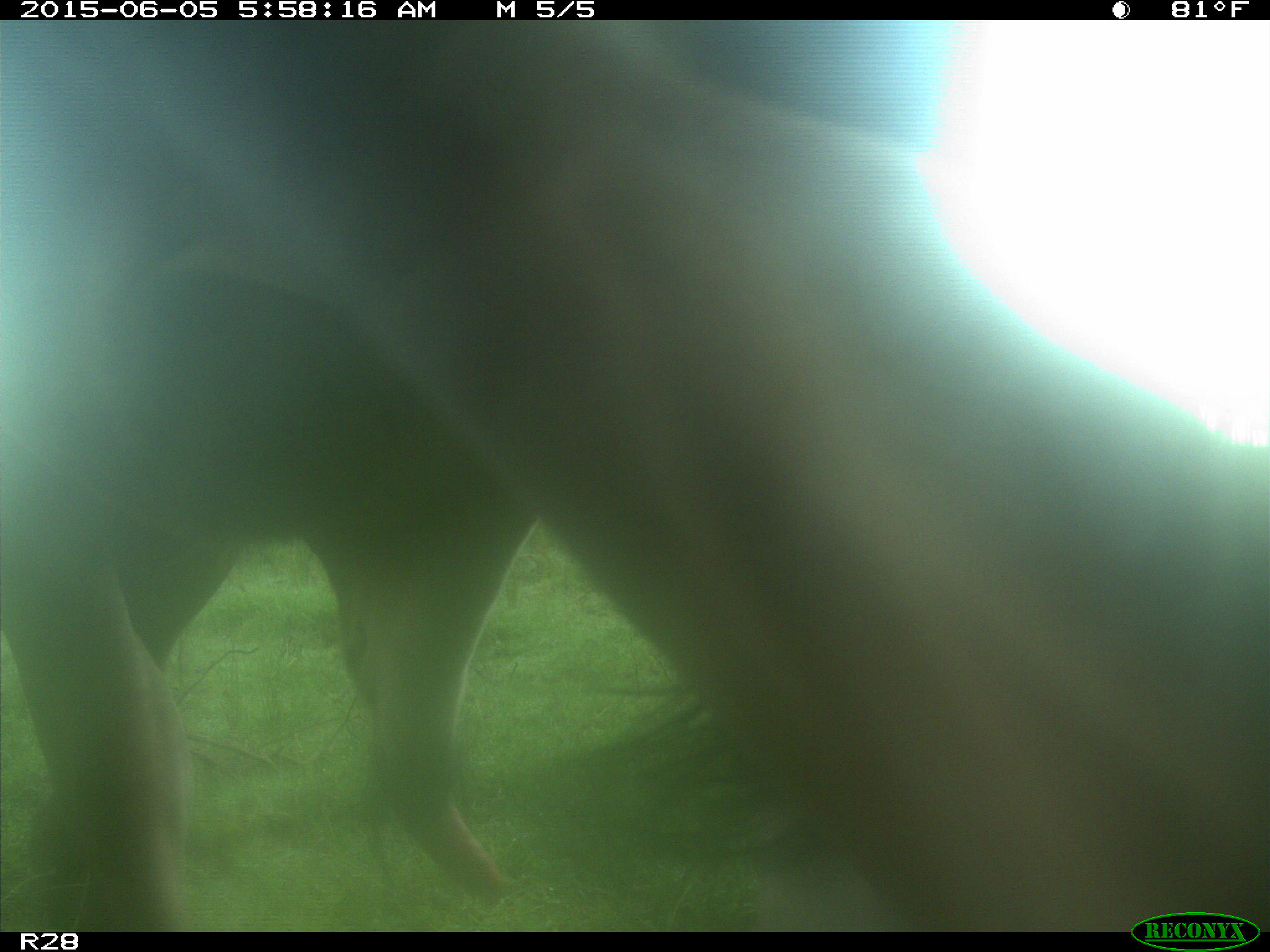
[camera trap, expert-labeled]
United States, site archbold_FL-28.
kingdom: Animalia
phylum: Chordata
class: Mammalia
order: Artiodactyla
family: Bovidae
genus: Bos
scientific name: Bos taurus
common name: domestic cow